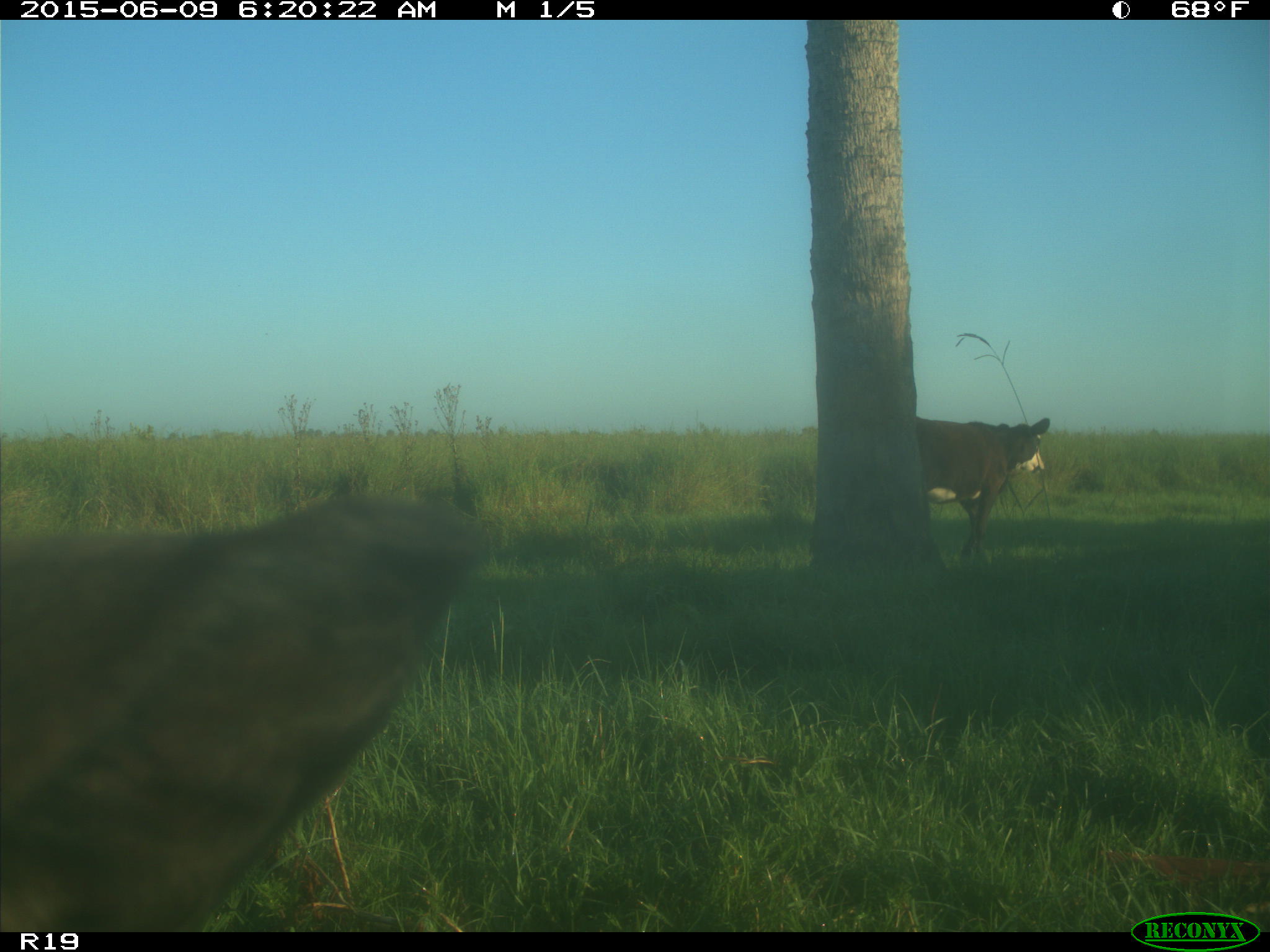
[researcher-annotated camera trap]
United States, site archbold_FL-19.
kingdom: Animalia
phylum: Chordata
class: Mammalia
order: Artiodactyla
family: Bovidae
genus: Bos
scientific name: Bos taurus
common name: domestic cow